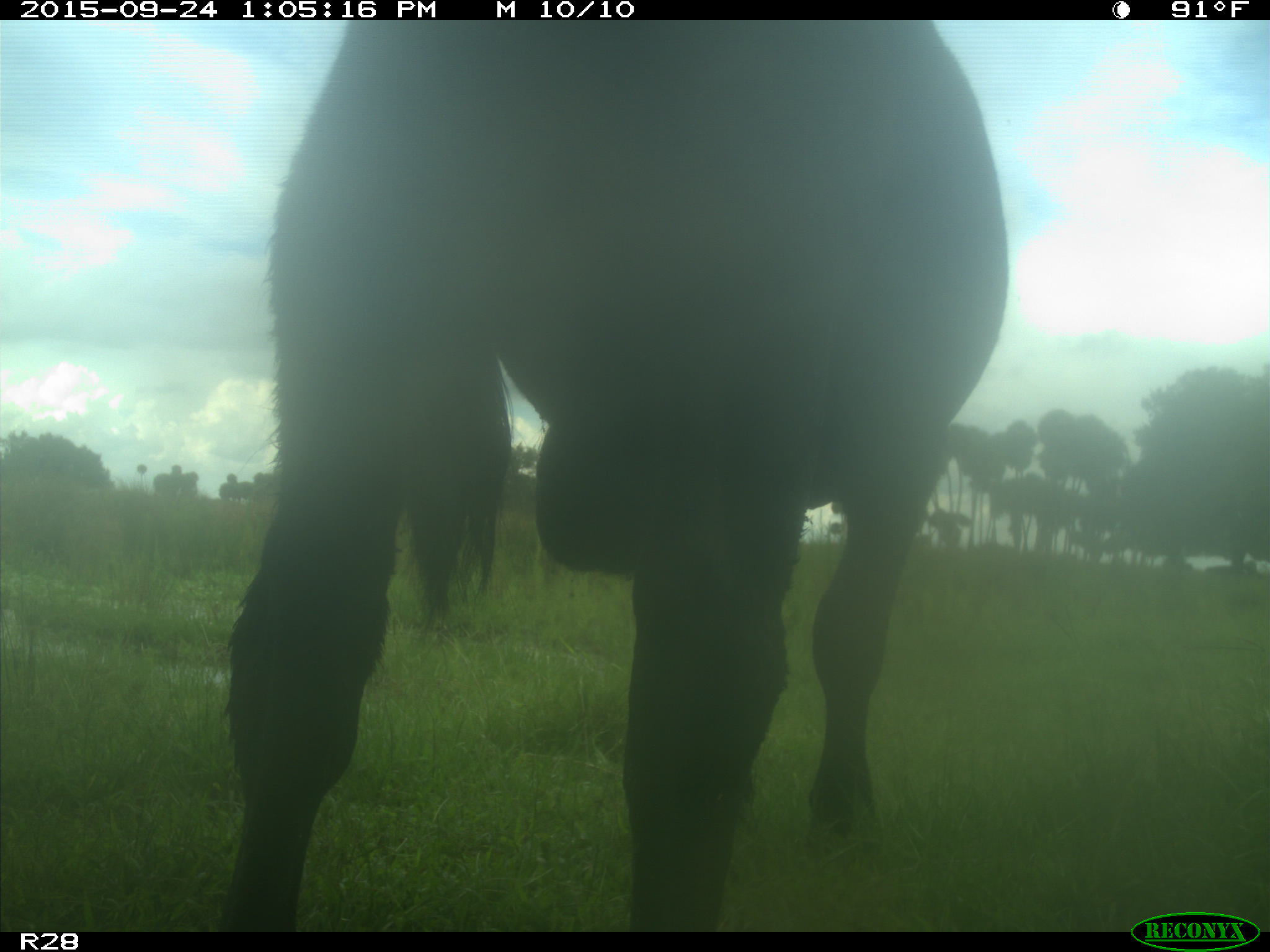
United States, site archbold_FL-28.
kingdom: Animalia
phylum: Chordata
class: Mammalia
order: Artiodactyla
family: Bovidae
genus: Bos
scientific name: Bos taurus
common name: domestic cow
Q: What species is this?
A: Bos taurus (domestic cow).